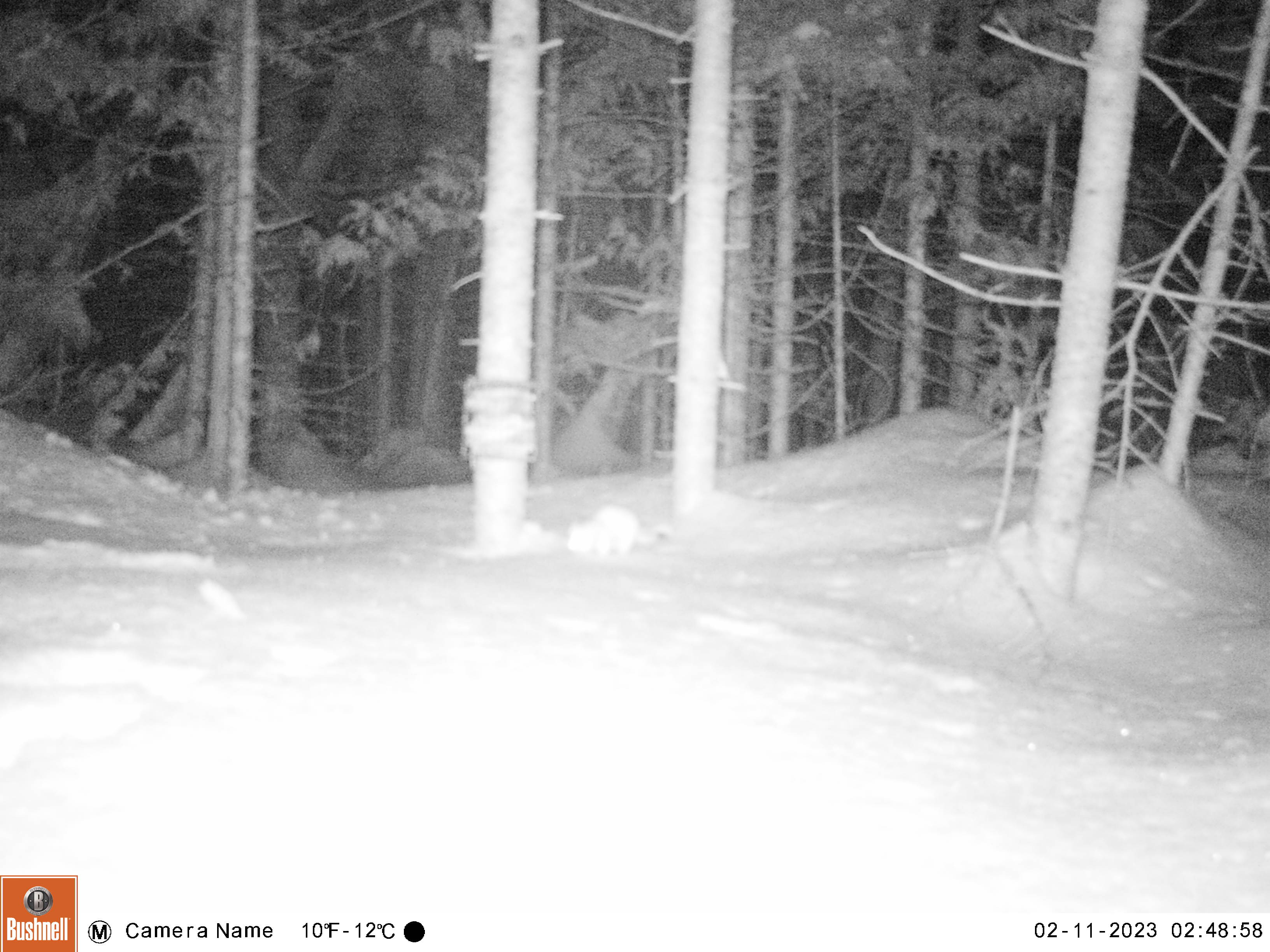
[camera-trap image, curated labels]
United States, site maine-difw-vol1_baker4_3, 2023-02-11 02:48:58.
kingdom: Animalia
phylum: Chordata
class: Mammalia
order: Carnivora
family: Mustelidae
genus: Mustela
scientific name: Mustela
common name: weasel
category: weasel sp.